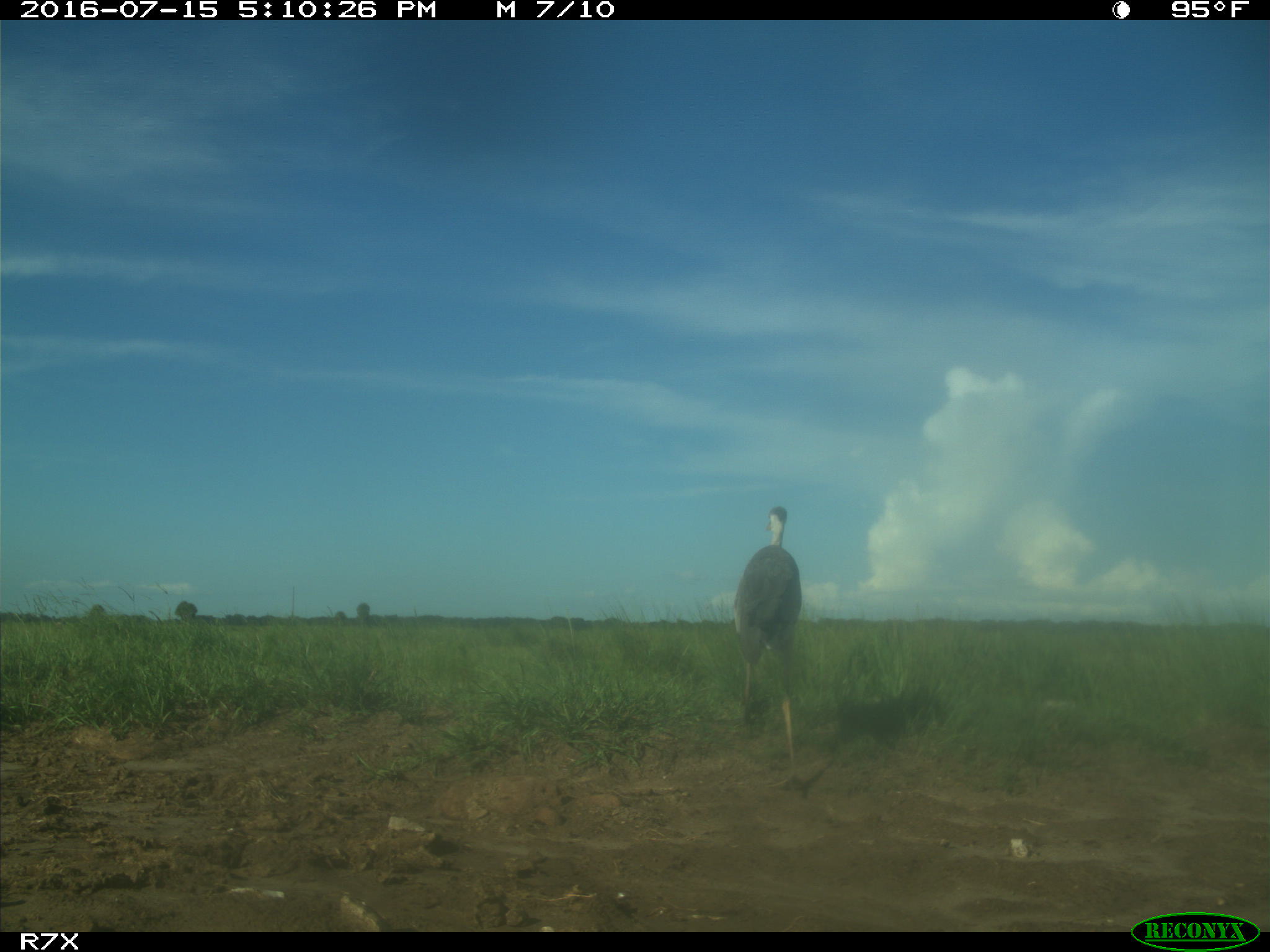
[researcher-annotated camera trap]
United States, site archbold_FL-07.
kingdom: Animalia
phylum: Chordata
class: Aves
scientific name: Aves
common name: birds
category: unidentified bird